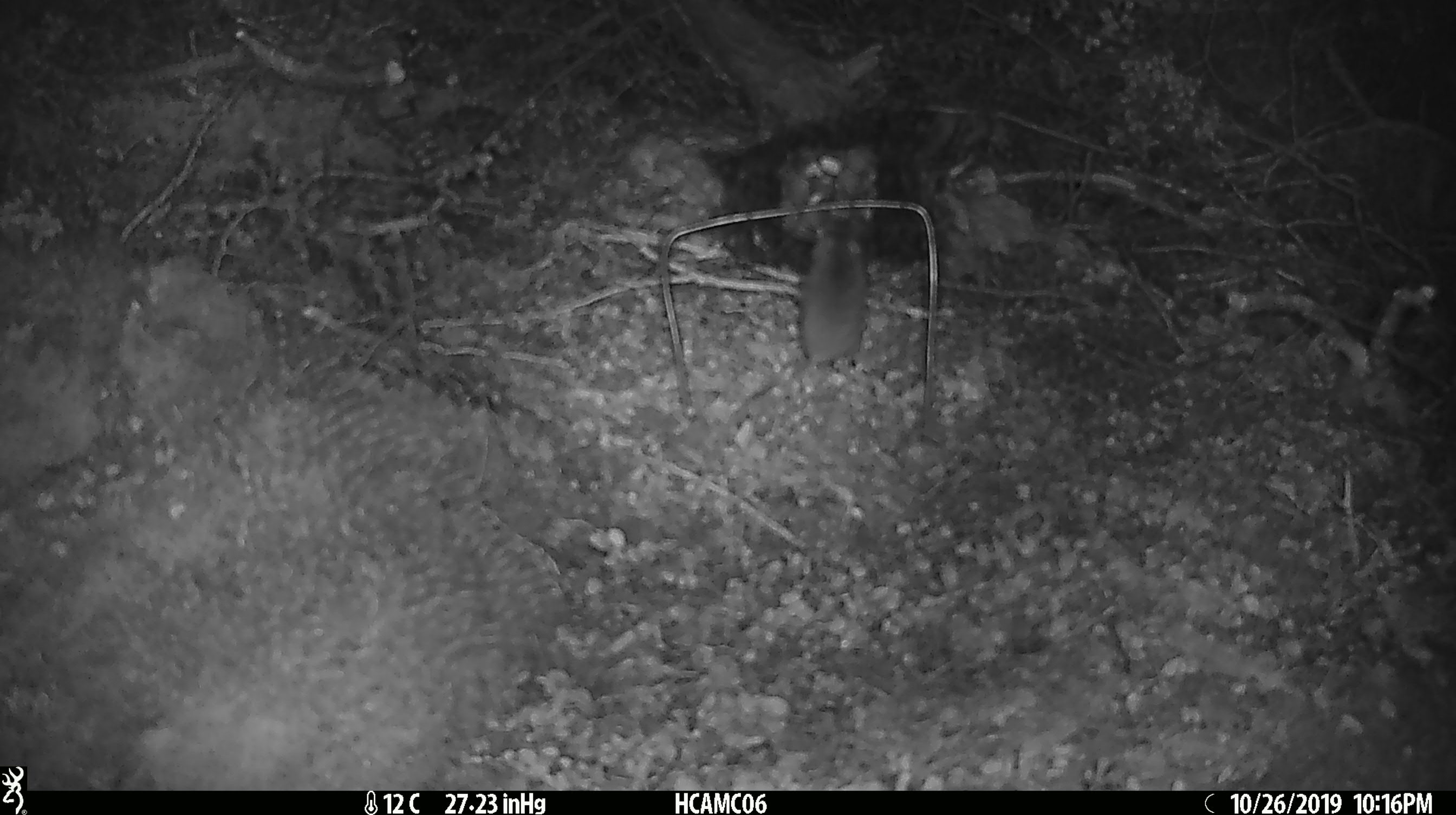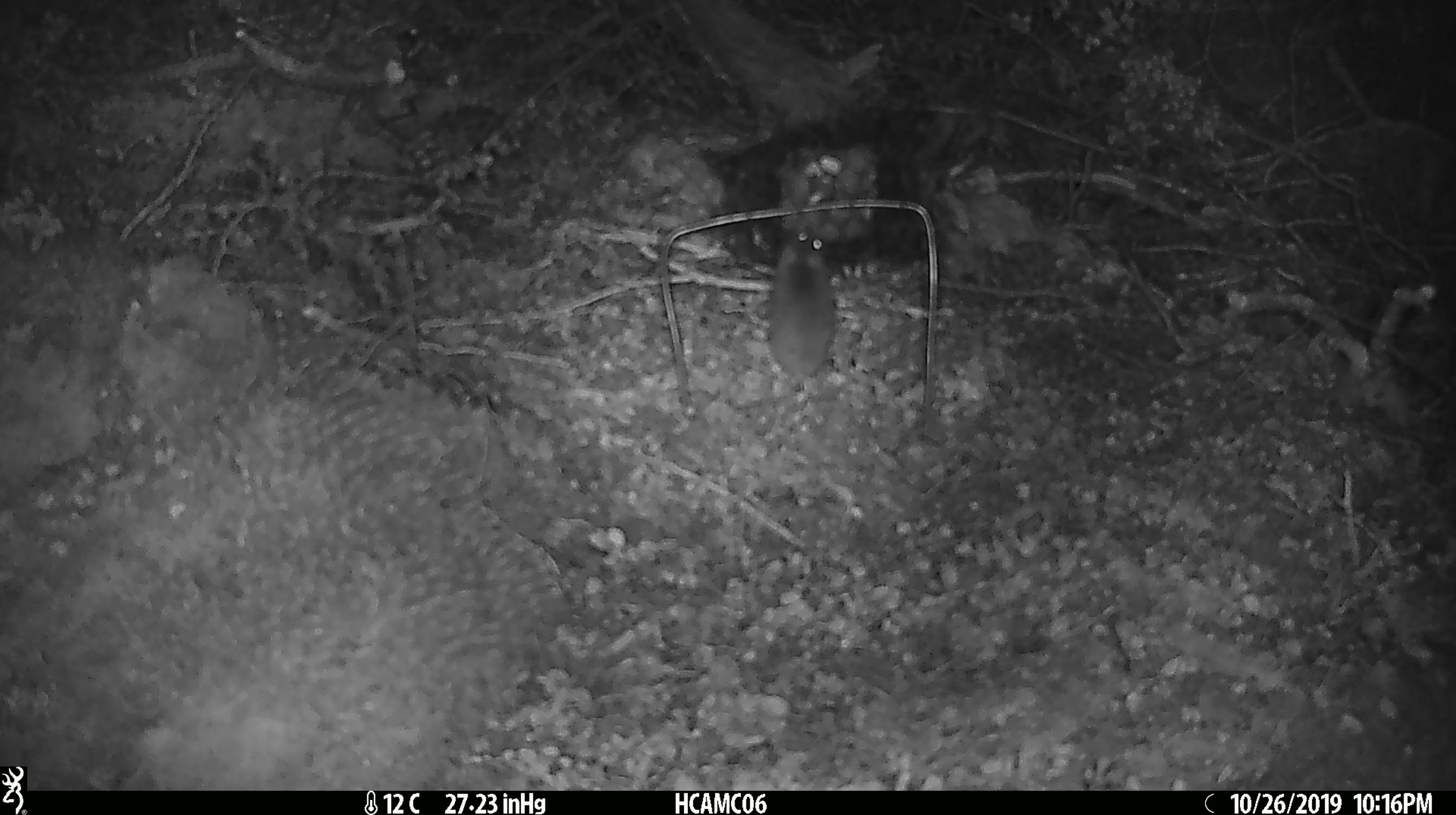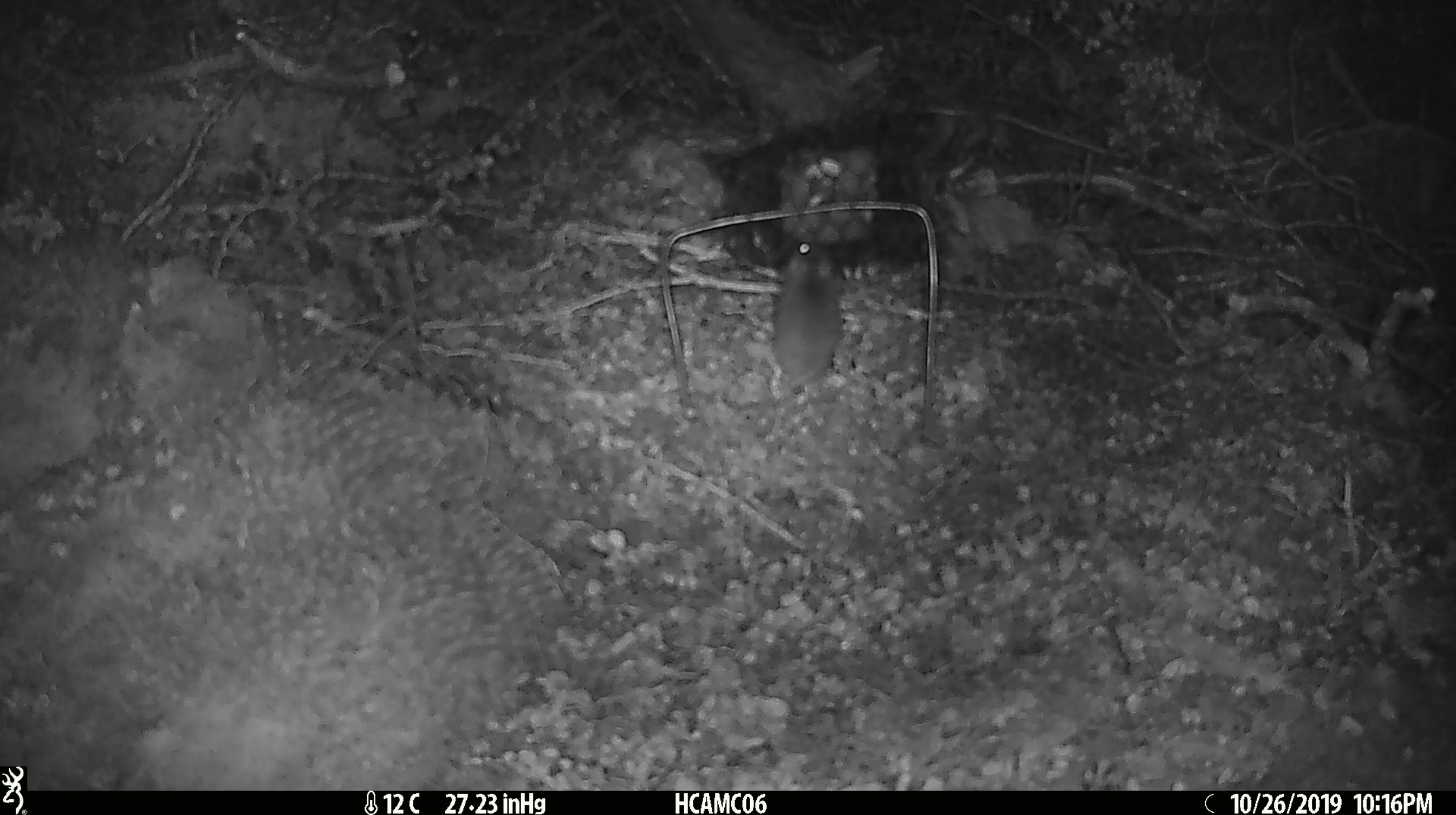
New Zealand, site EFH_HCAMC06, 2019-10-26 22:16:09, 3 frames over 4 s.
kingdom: Animalia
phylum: Chordata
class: Mammalia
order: Rodentia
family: Muridae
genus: Mus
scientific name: Mus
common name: mouse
Mouse (Mus).